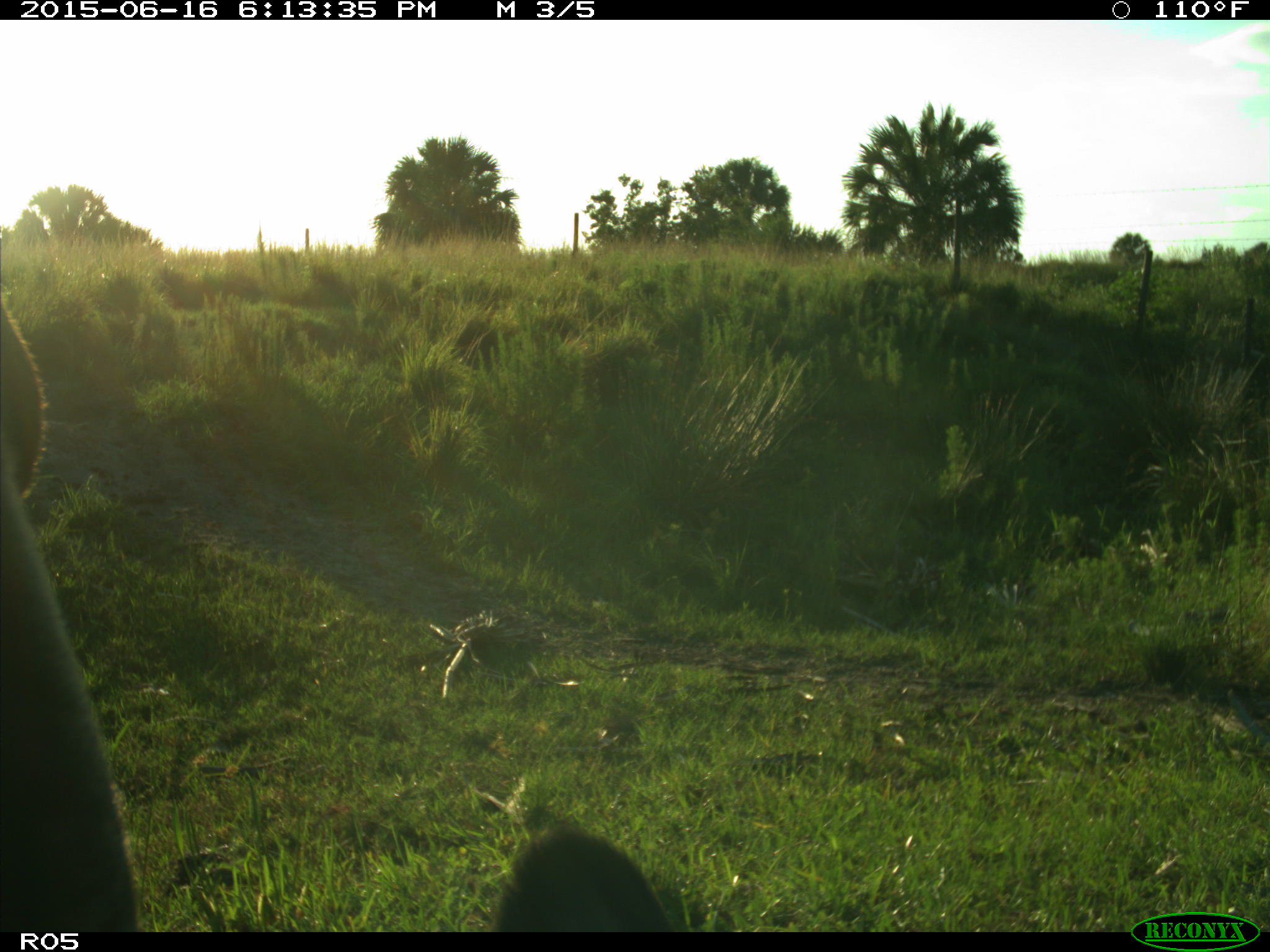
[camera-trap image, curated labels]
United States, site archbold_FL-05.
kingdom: Animalia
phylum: Chordata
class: Mammalia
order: Artiodactyla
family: Bovidae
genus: Bos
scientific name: Bos taurus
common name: domestic cow